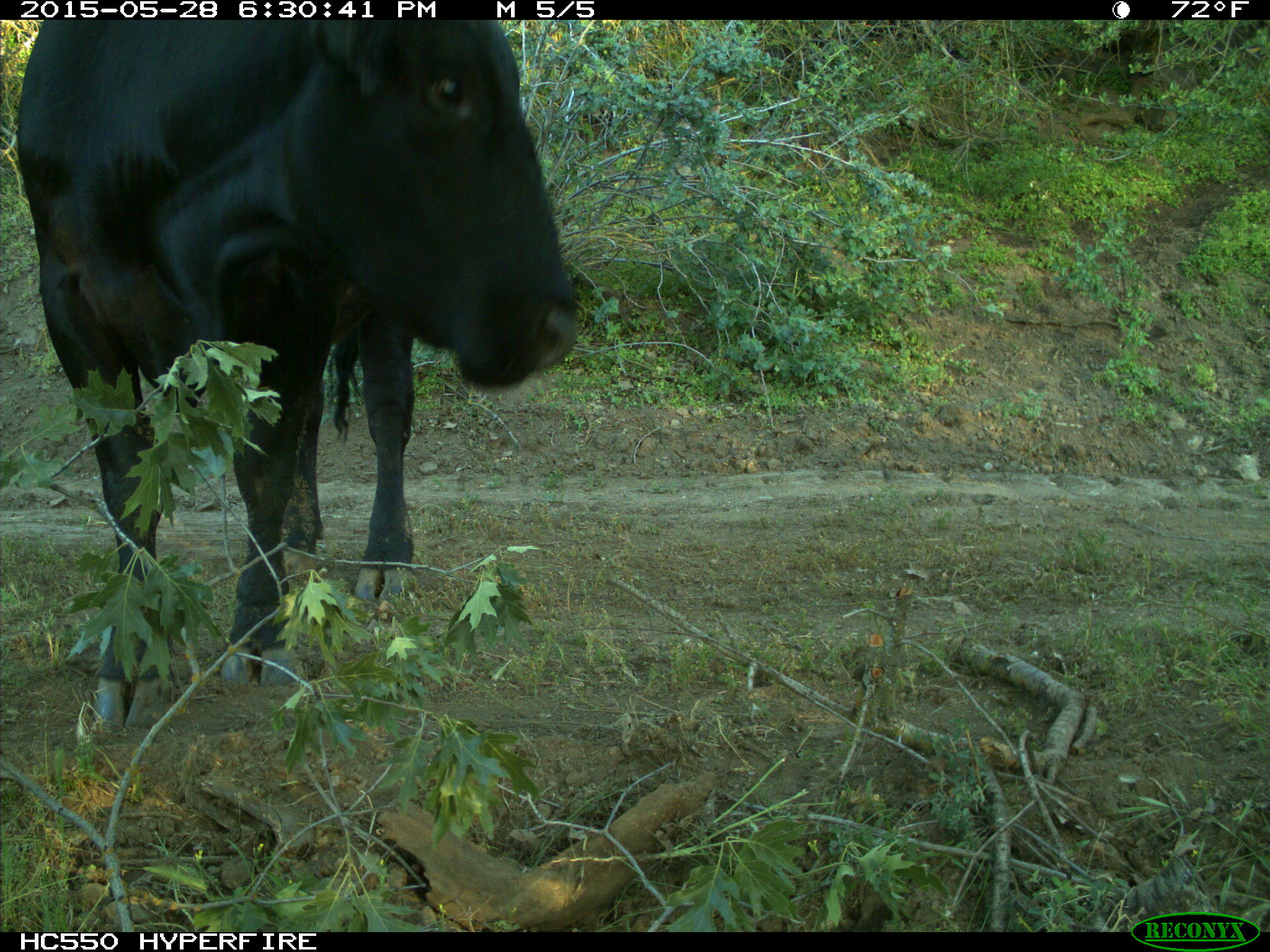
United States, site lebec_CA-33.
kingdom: Animalia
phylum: Chordata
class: Mammalia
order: Artiodactyla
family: Bovidae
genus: Bos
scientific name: Bos taurus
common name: domestic cow